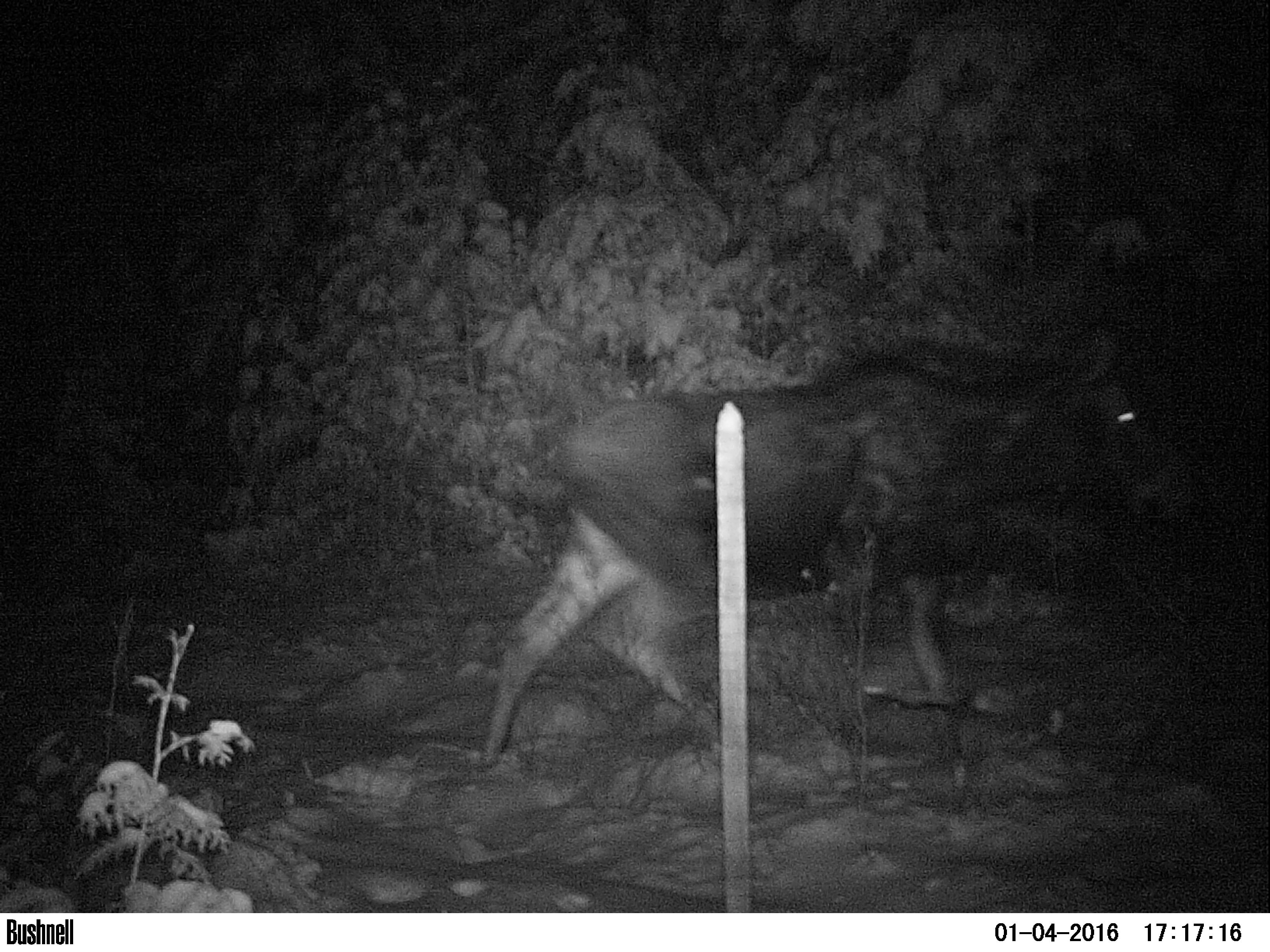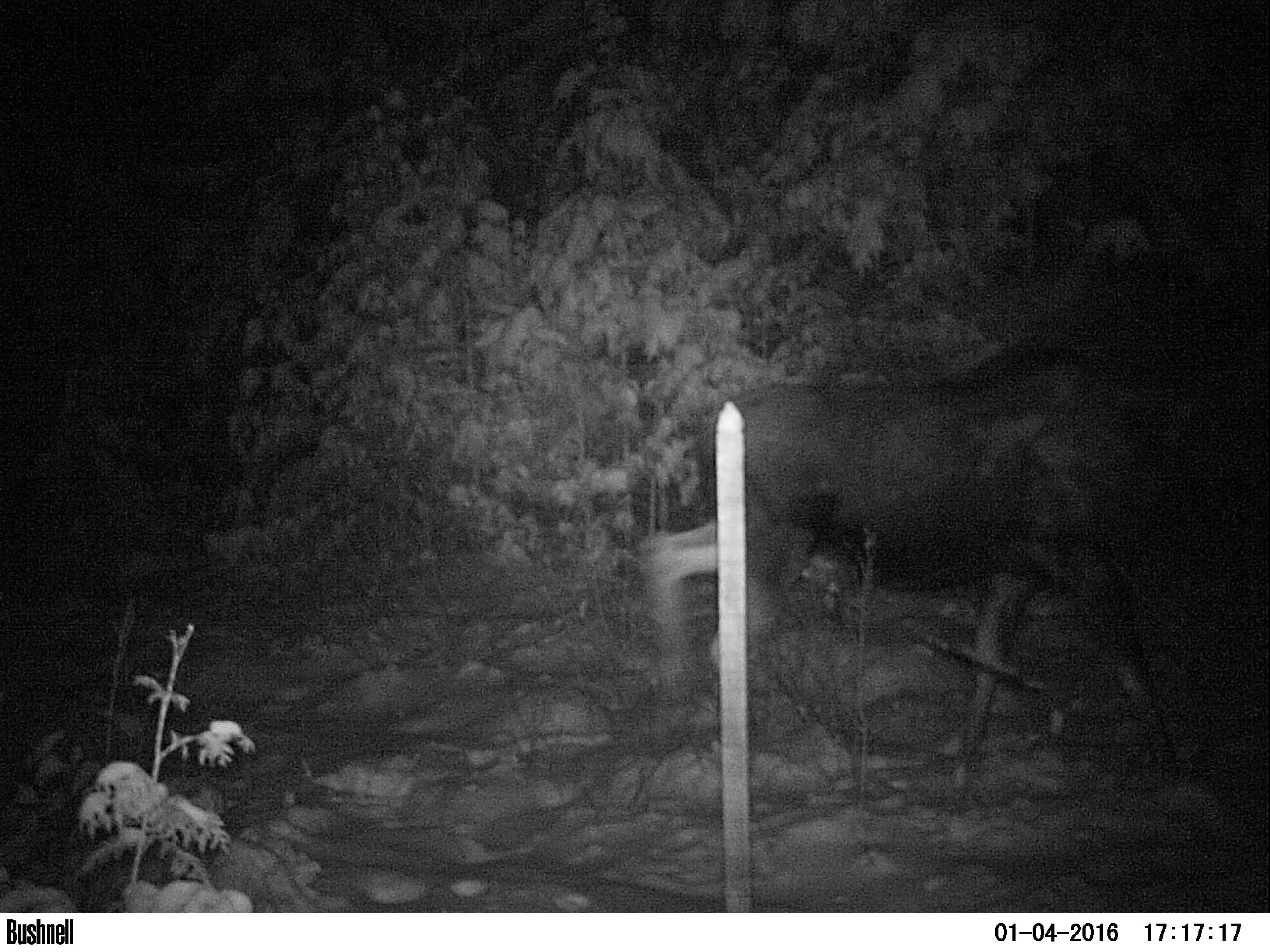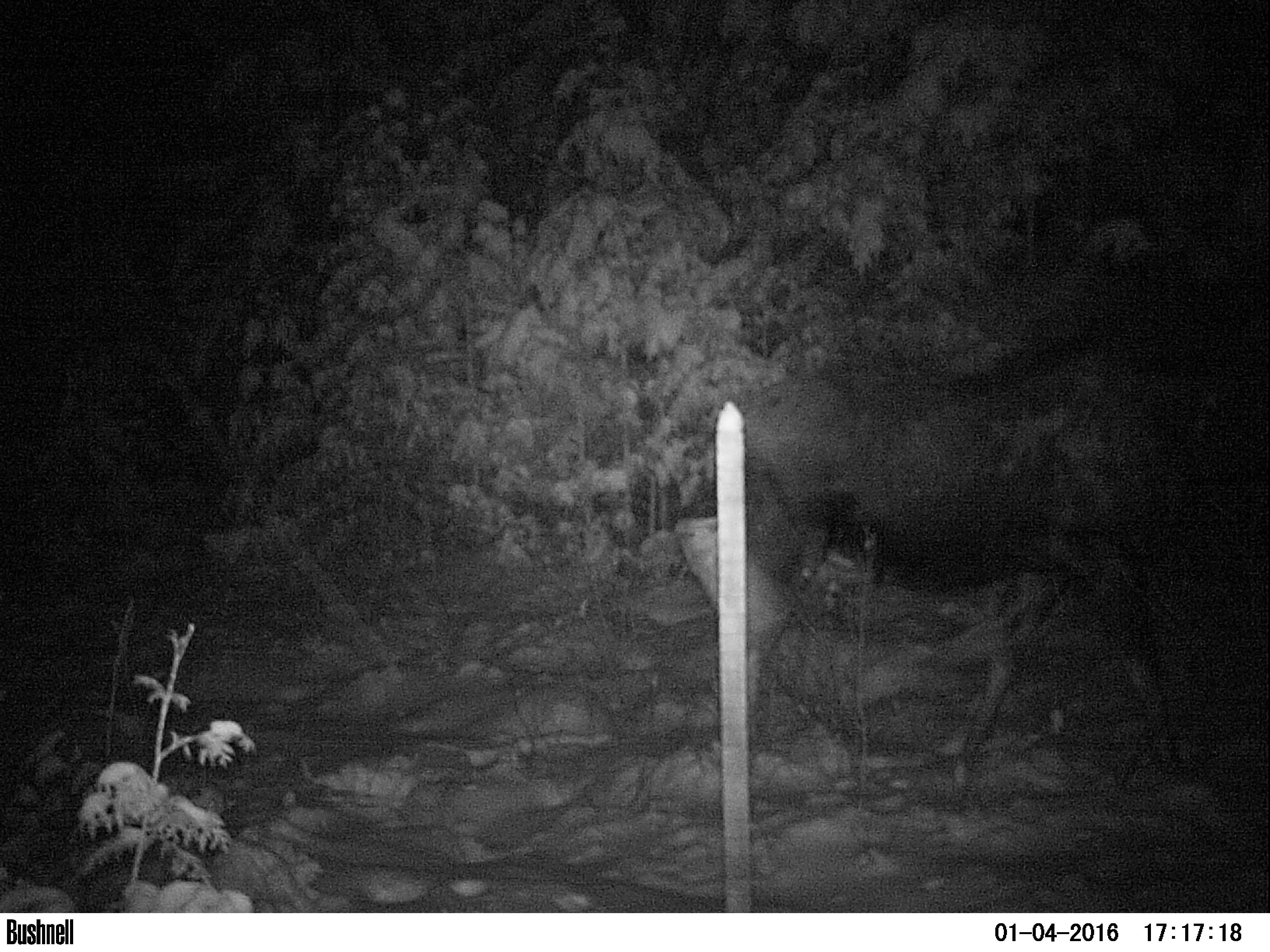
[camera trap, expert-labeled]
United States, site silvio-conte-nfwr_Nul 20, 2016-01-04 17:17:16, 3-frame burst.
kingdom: Animalia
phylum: Chordata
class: Mammalia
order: Artiodactyla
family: Cervidae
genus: Alces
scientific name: Alces alces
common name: moose